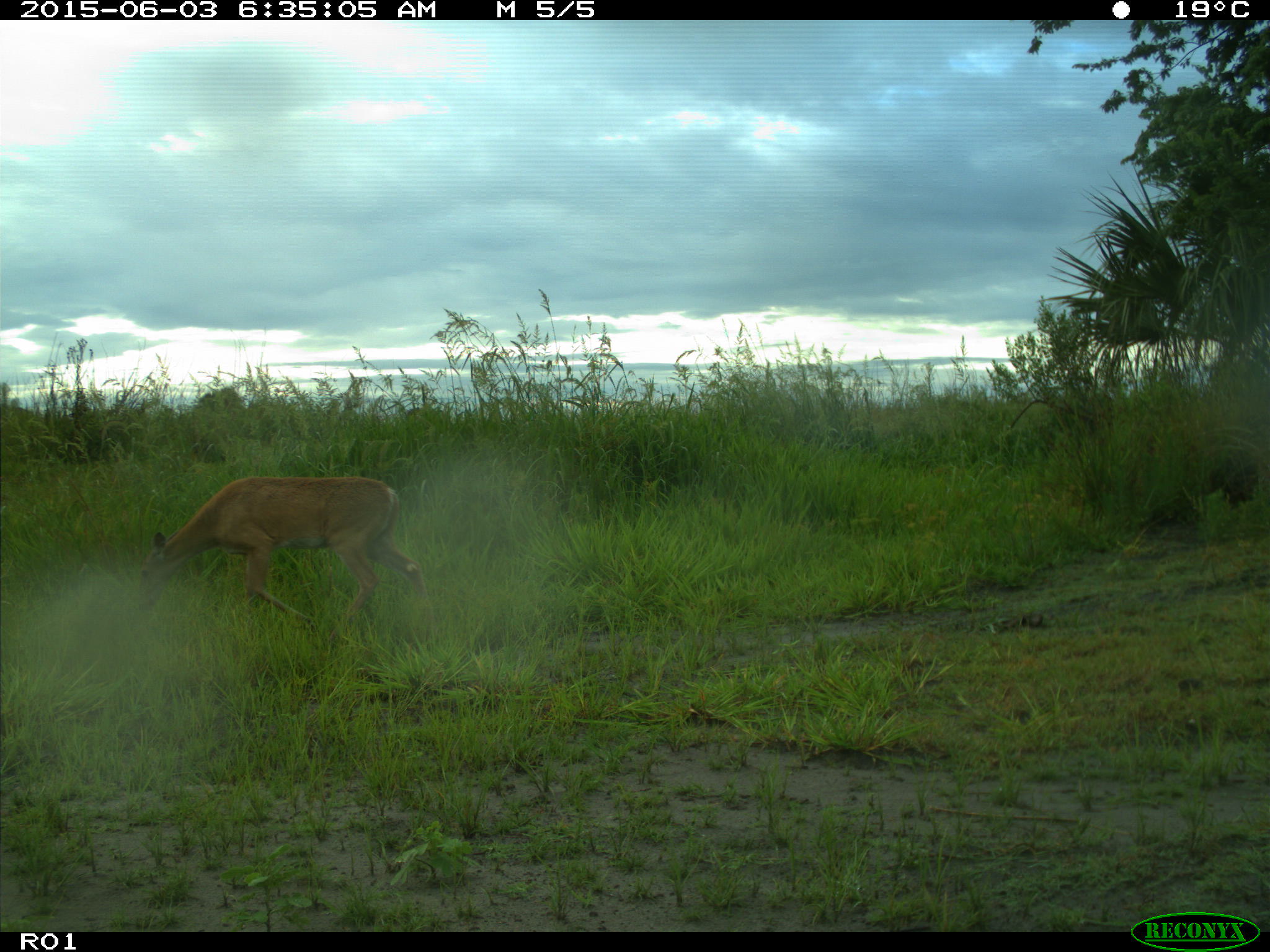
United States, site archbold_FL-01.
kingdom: Animalia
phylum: Chordata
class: Mammalia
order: Artiodactyla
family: Cervidae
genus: Odocoileus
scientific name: Odocoileus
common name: deer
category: unidentified deer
Unidentified deer (deer) (Odocoileus).